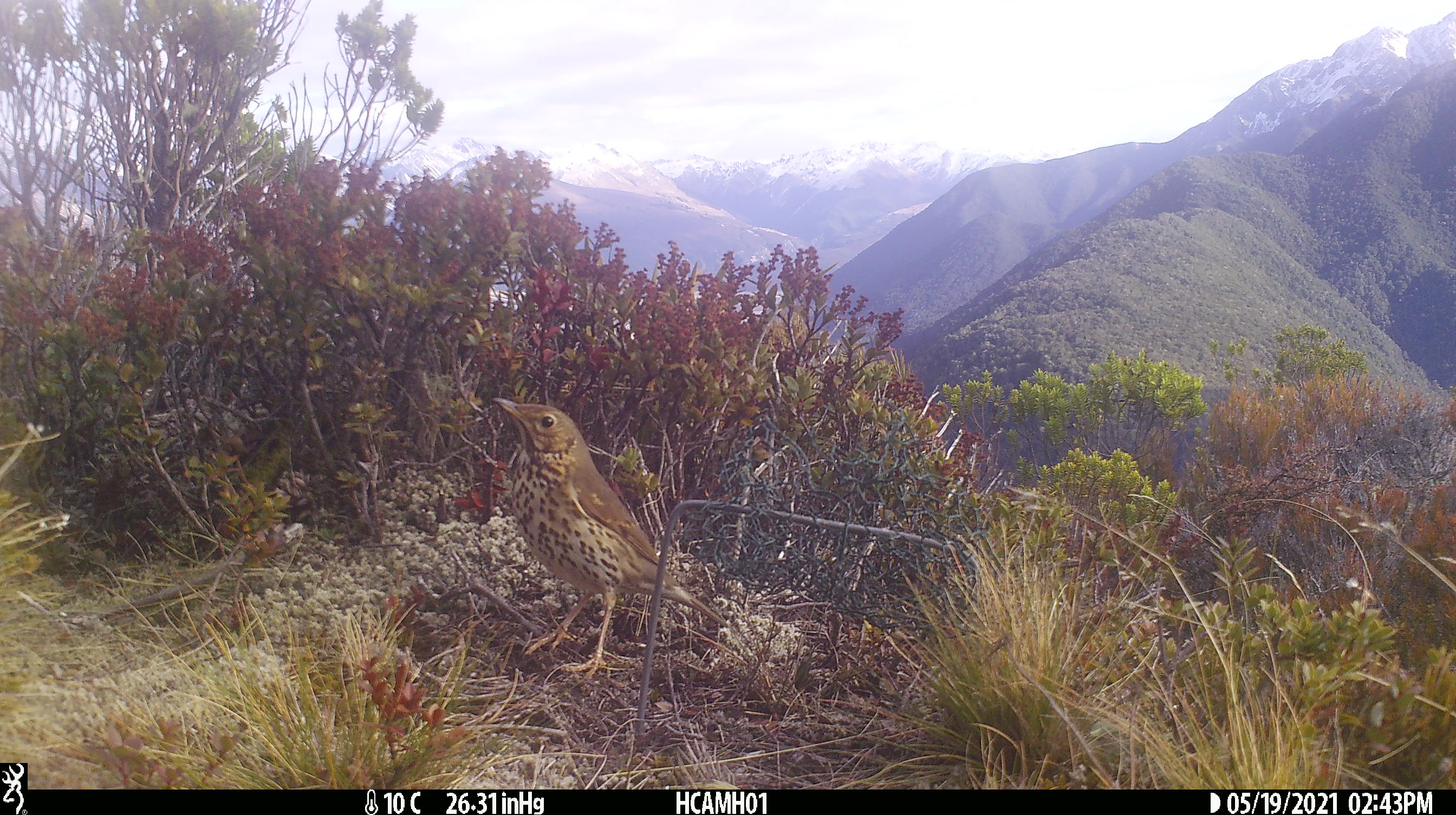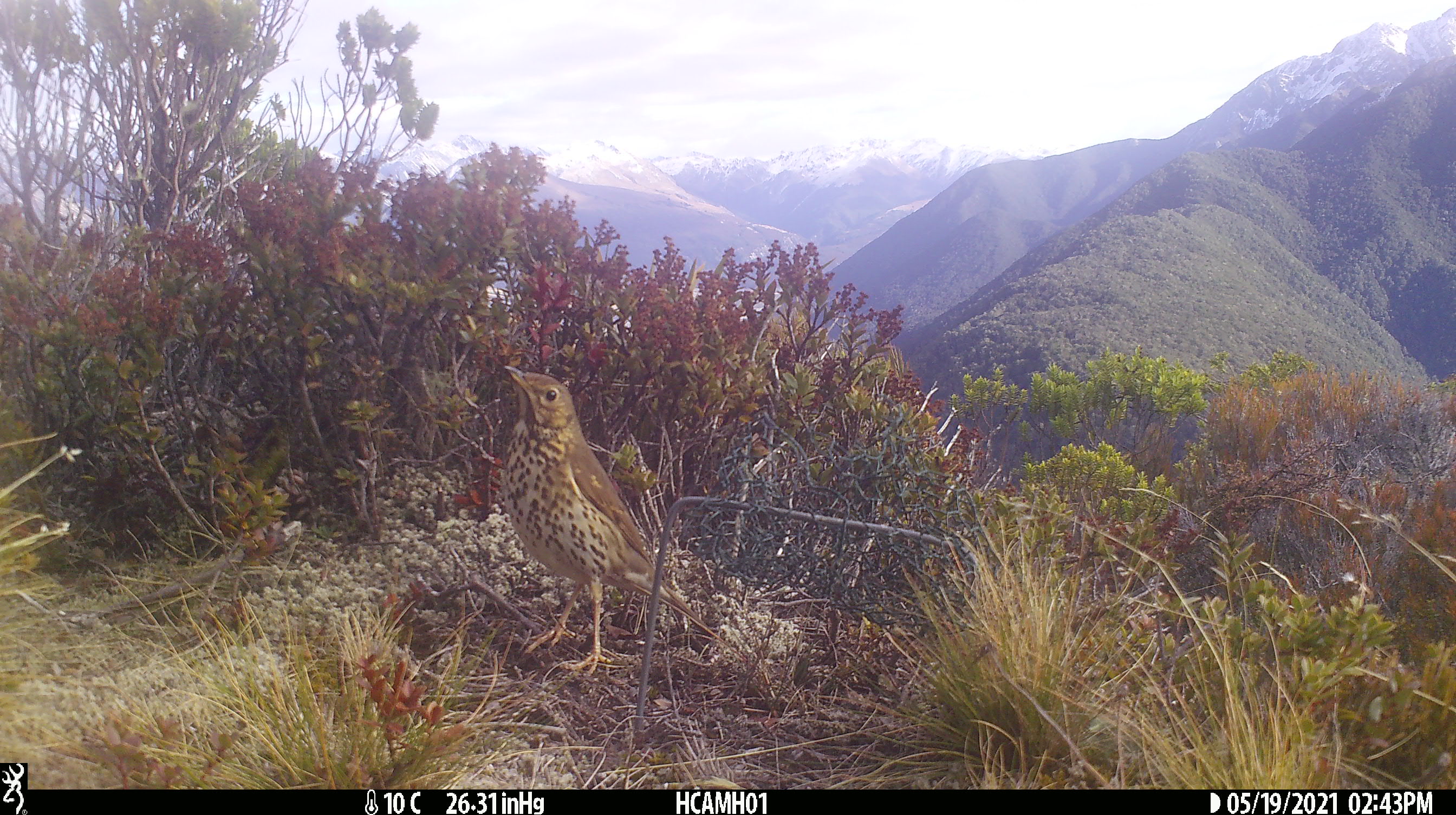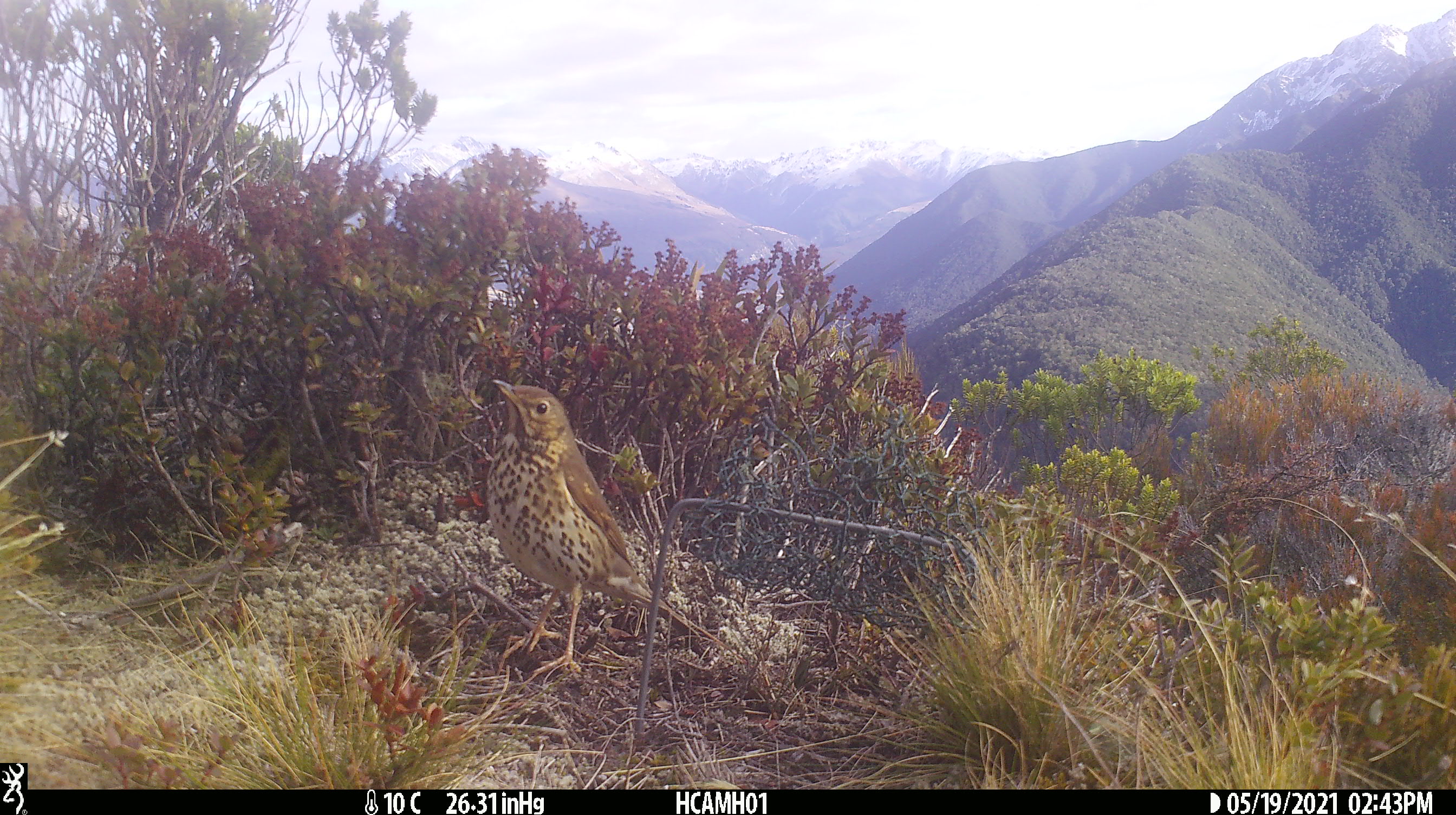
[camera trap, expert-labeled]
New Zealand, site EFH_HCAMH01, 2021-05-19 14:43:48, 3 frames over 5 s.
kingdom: Animalia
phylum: Chordata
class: Aves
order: Passeriformes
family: Turdidae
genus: Turdus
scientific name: Turdus philomelos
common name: song thrush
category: thrush